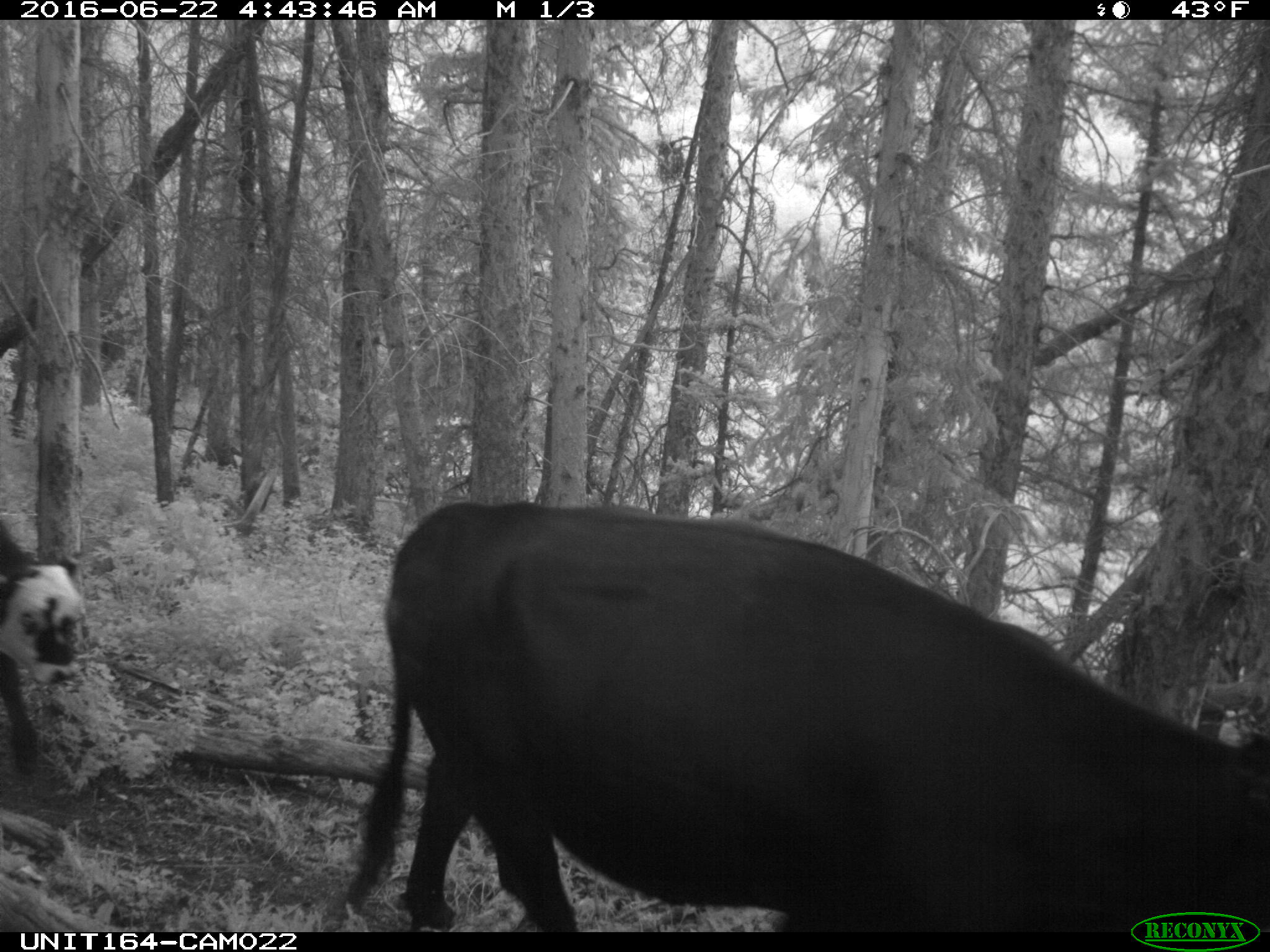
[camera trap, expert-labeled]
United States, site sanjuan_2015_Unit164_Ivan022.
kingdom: Animalia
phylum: Chordata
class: Mammalia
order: Artiodactyla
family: Bovidae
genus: Bos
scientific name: Bos taurus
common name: domestic cow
Bos taurus (domestic cow).